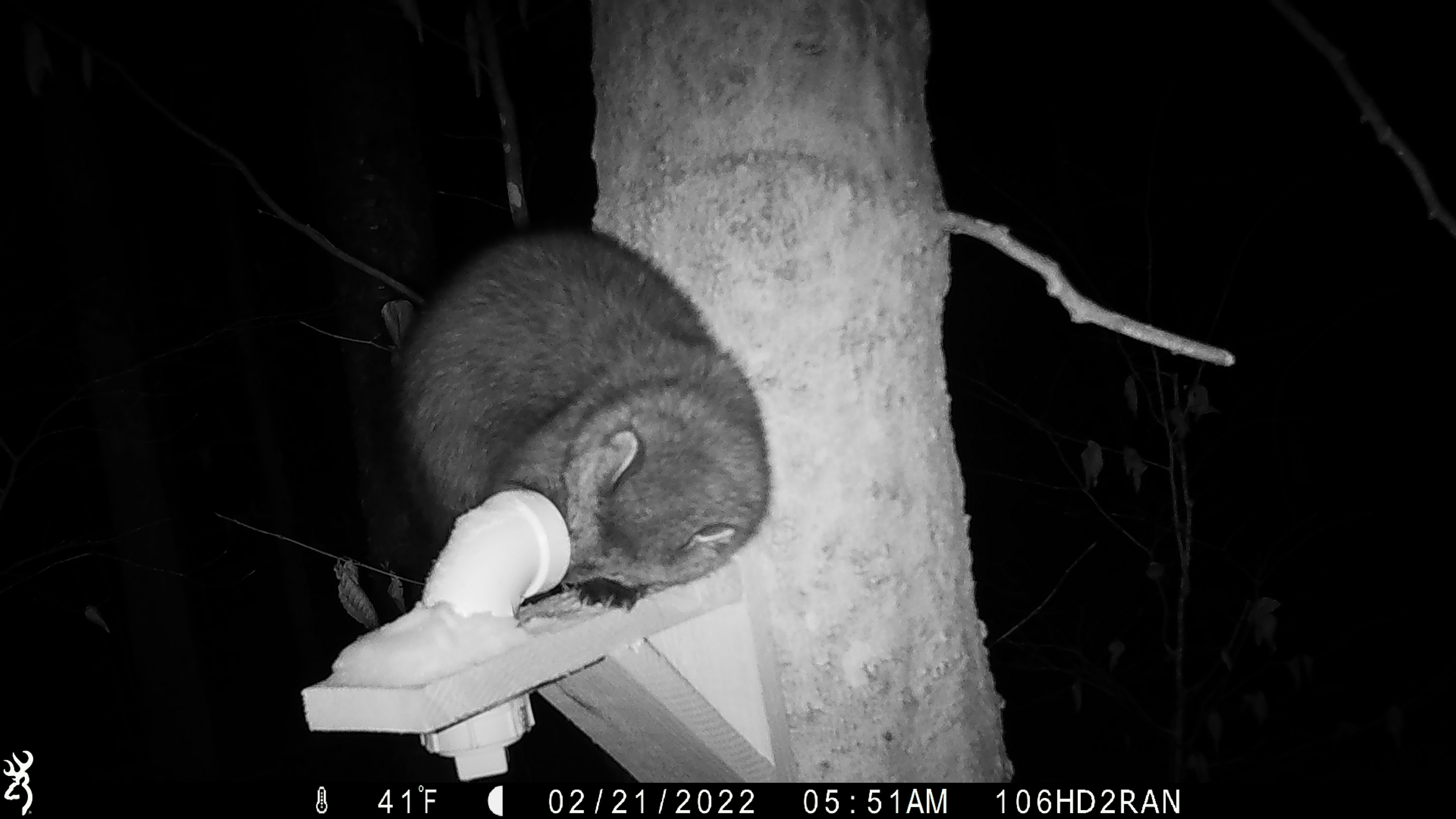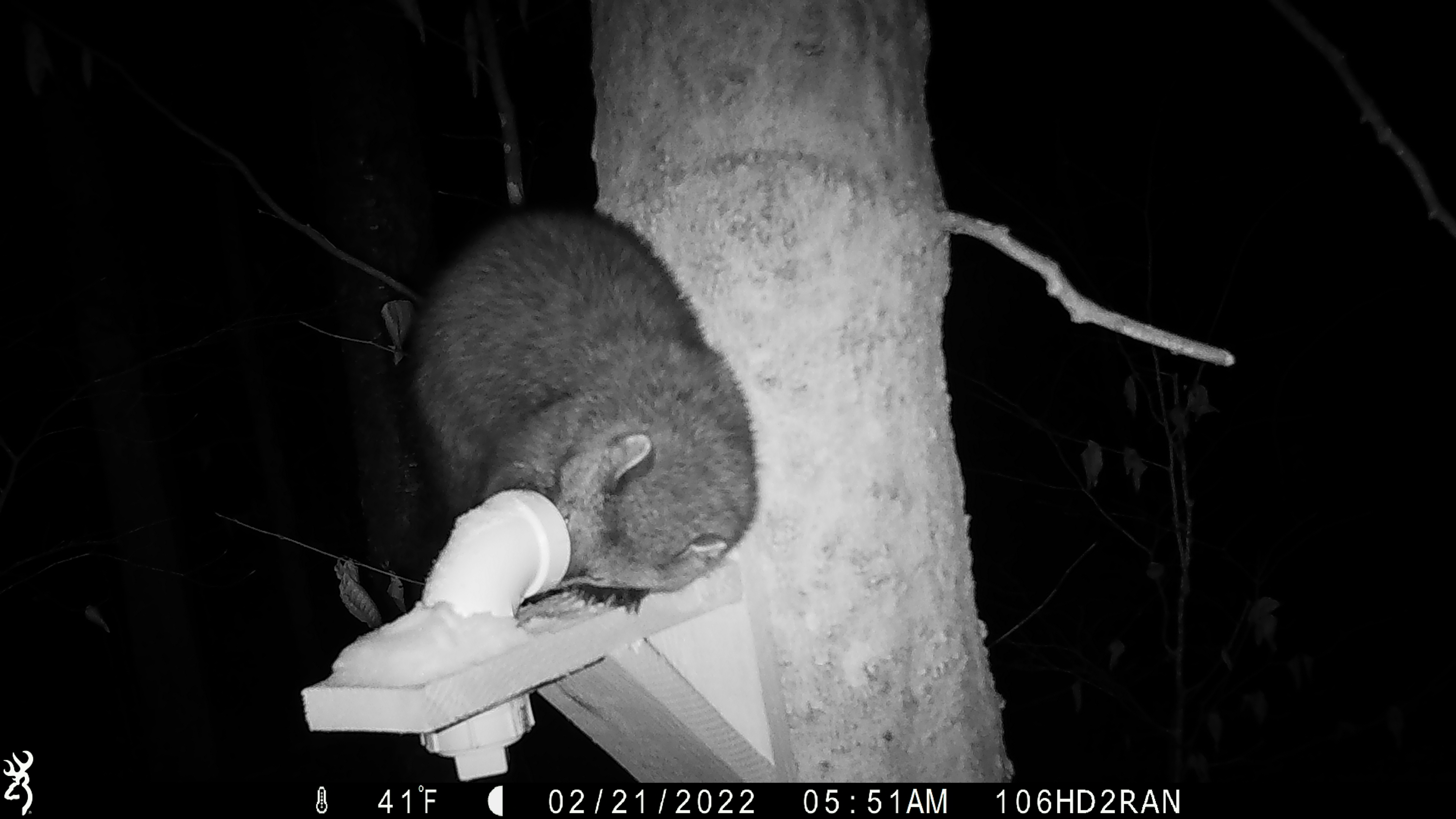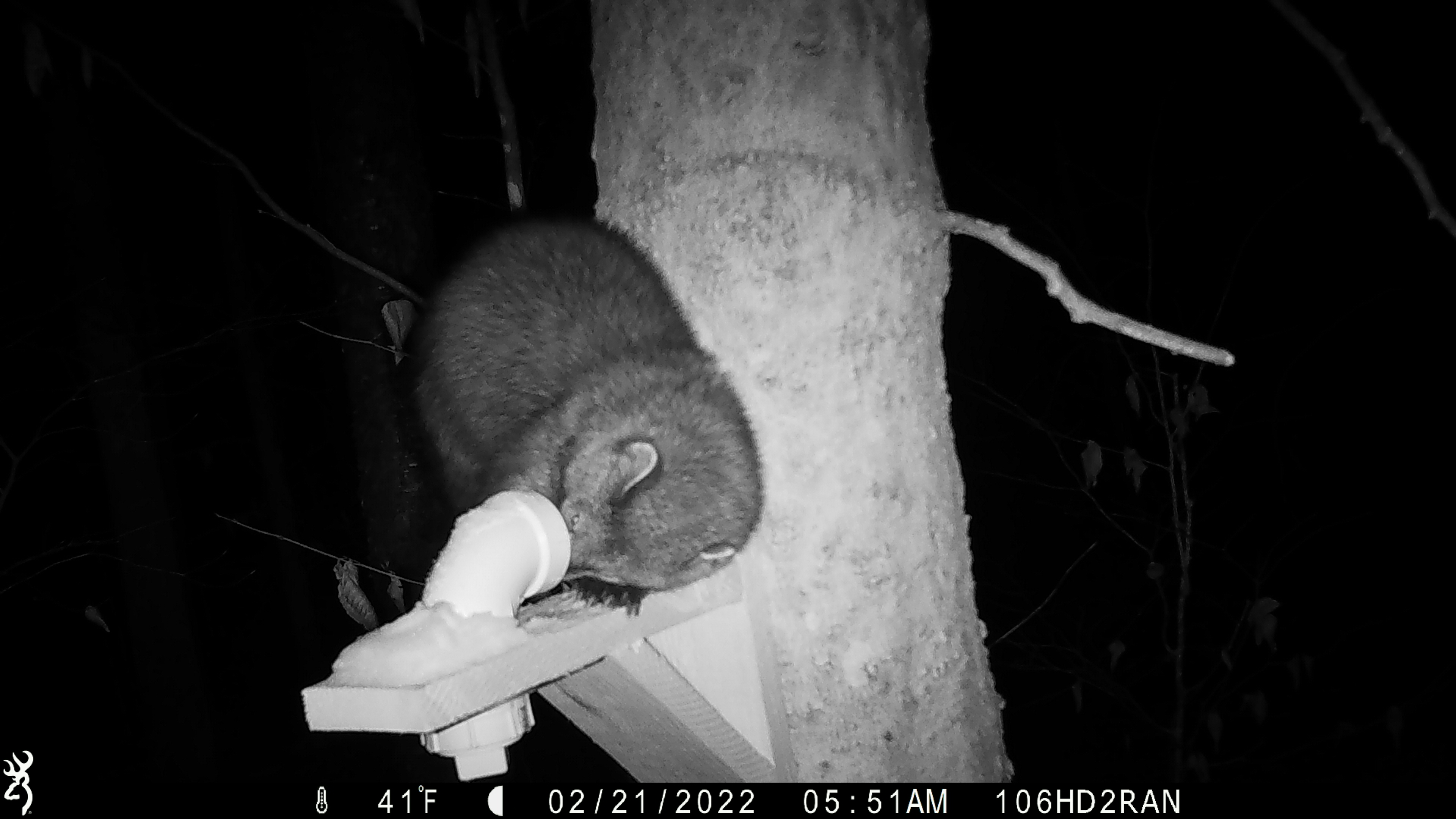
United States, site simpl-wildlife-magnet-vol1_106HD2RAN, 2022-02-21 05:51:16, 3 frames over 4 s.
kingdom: Animalia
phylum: Chordata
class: Mammalia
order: Carnivora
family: Mustelidae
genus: Pekania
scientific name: Pekania pennanti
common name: fisher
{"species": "fisher (Pekania pennanti)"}